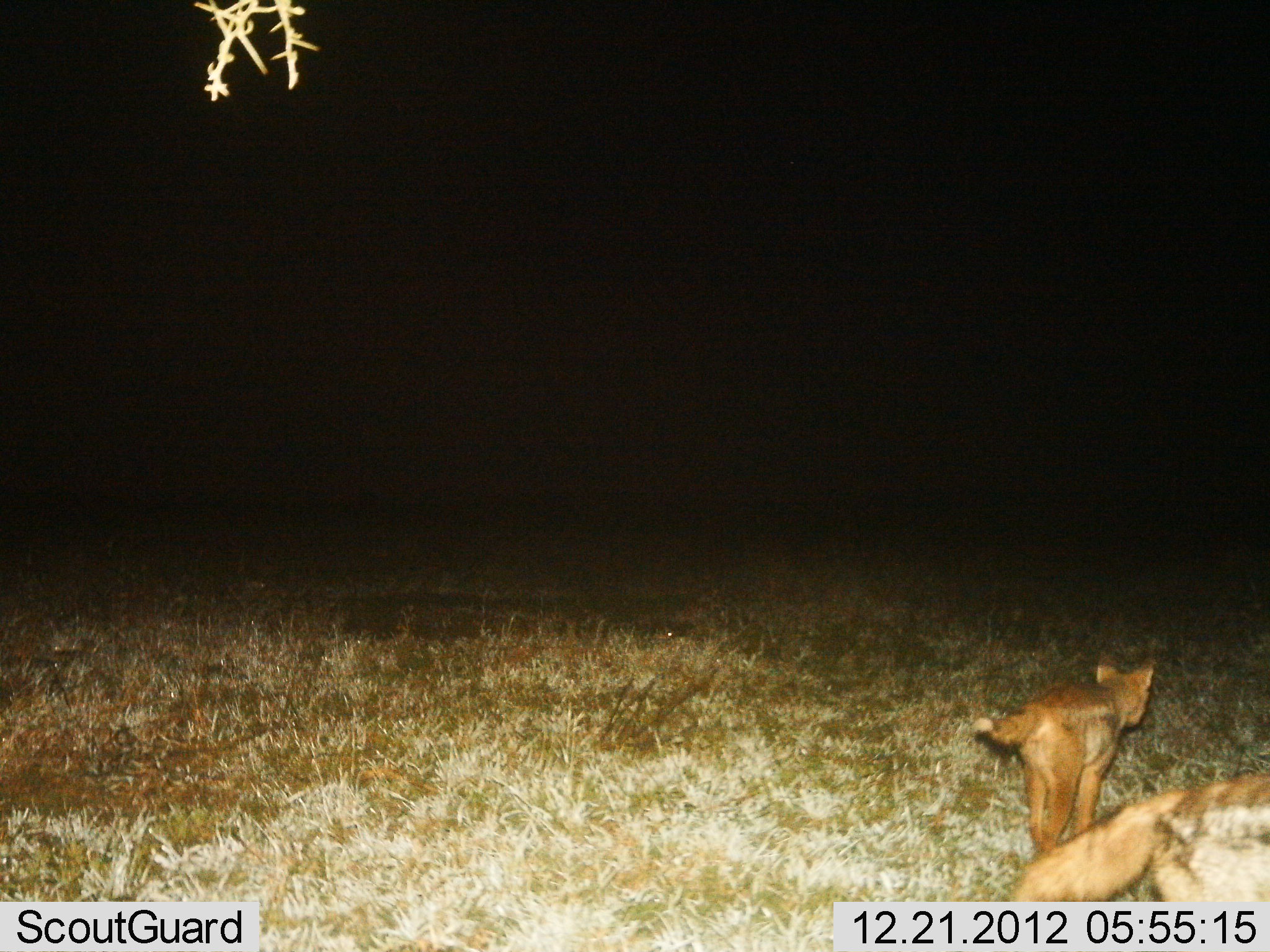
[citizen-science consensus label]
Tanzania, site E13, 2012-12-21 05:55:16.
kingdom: Animalia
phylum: Chordata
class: Mammalia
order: Carnivora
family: Canidae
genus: Lupulella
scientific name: Lupulella mesomelas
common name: black-backed jackal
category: jackal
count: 2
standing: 44%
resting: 0%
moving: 56%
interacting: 0%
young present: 56%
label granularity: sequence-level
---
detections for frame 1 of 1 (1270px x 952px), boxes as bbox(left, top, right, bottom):
animal: bbox(963, 649, 1162, 864); bbox(1003, 766, 1270, 900)